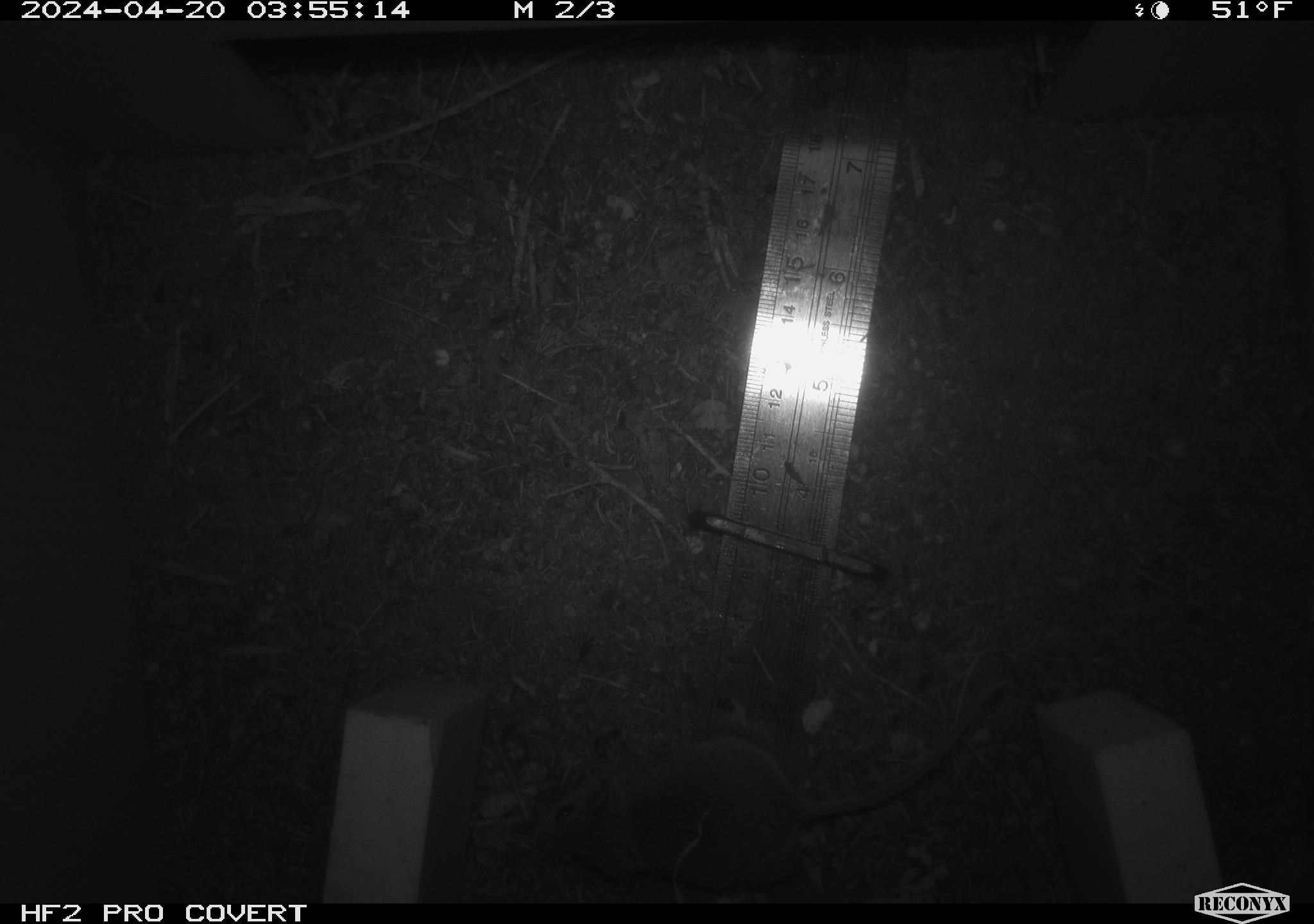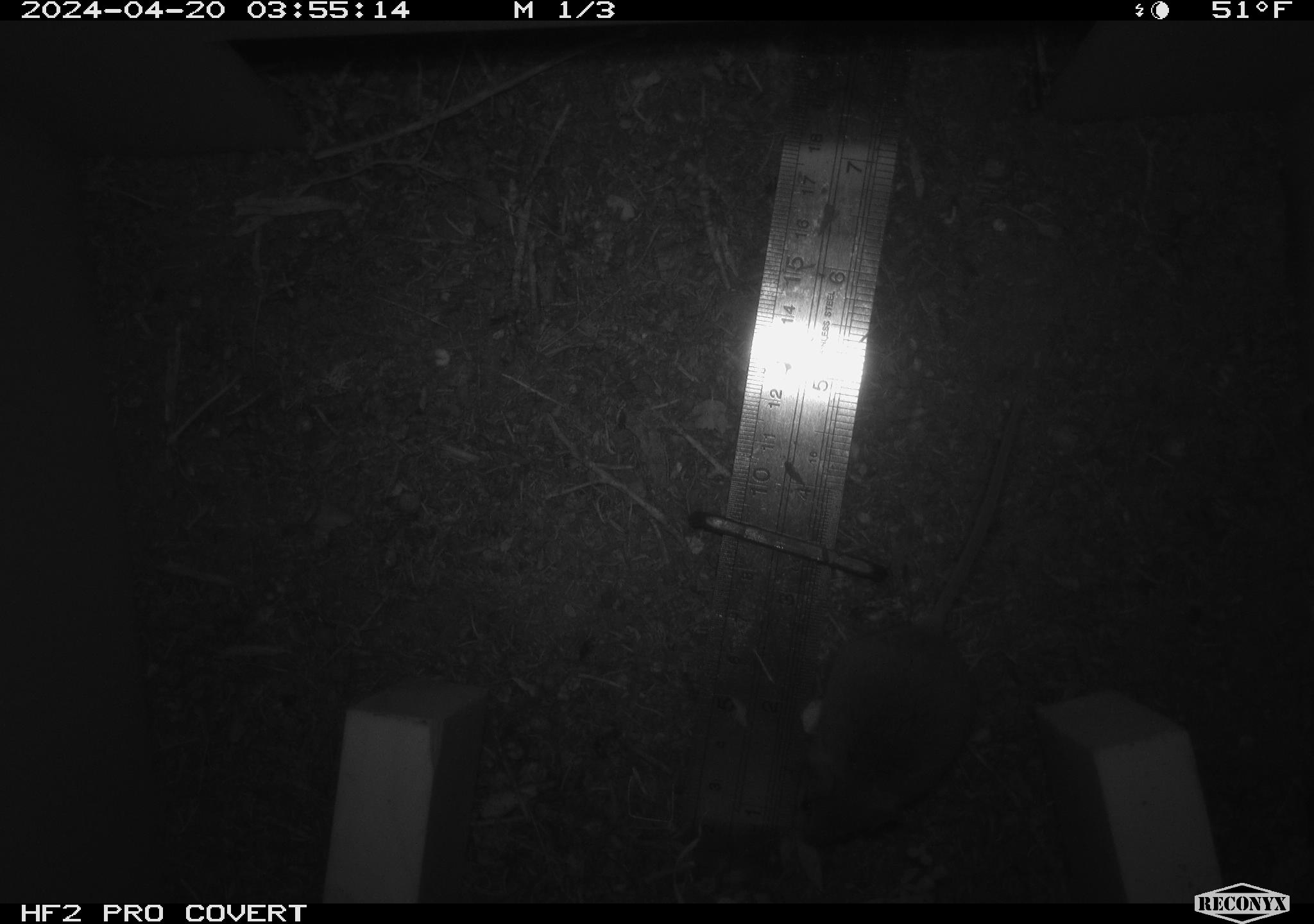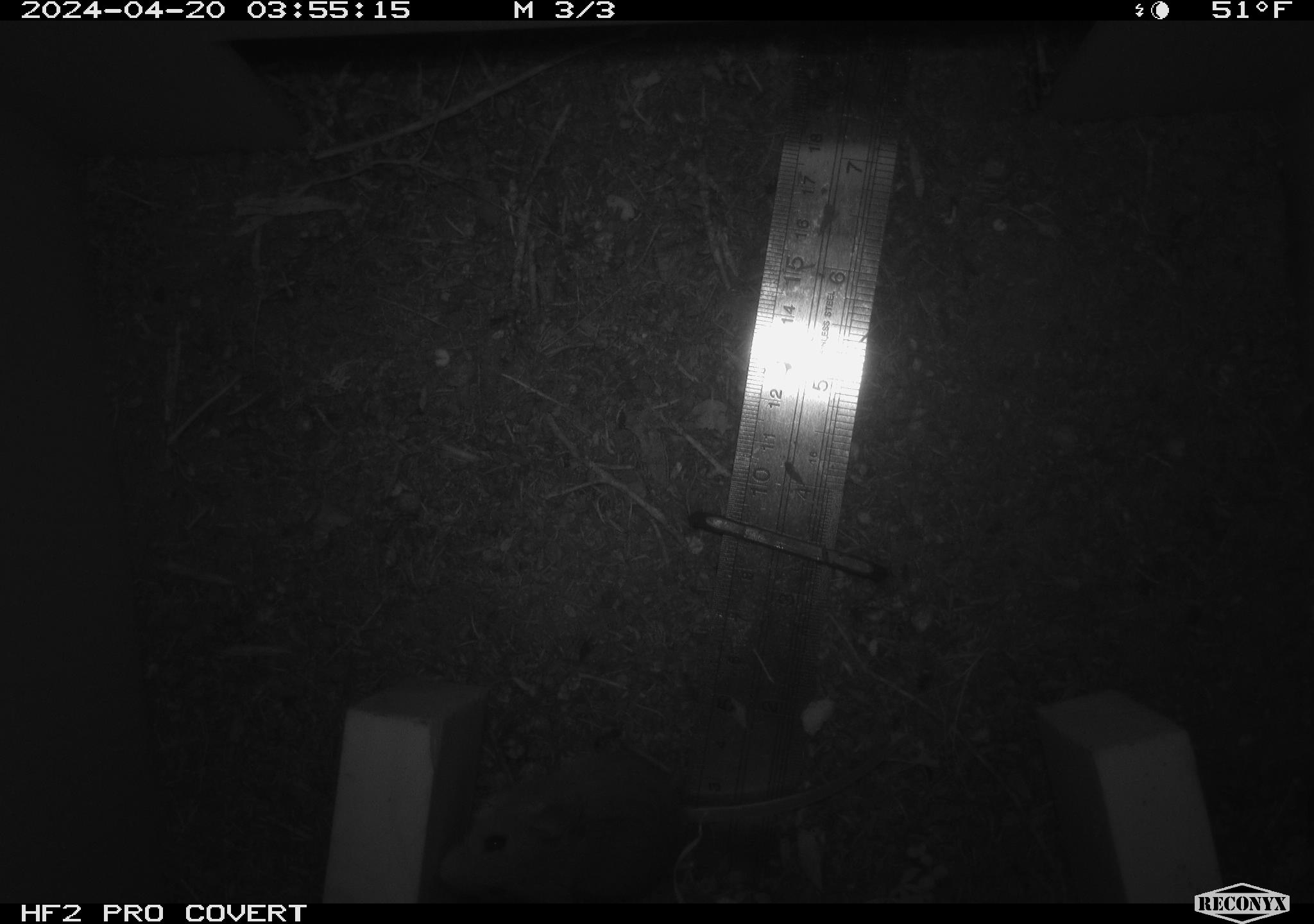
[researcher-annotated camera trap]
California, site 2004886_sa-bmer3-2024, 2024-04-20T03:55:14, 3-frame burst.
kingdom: Animalia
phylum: Chordata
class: Mammalia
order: Rodentia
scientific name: Rodentia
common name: mouse species